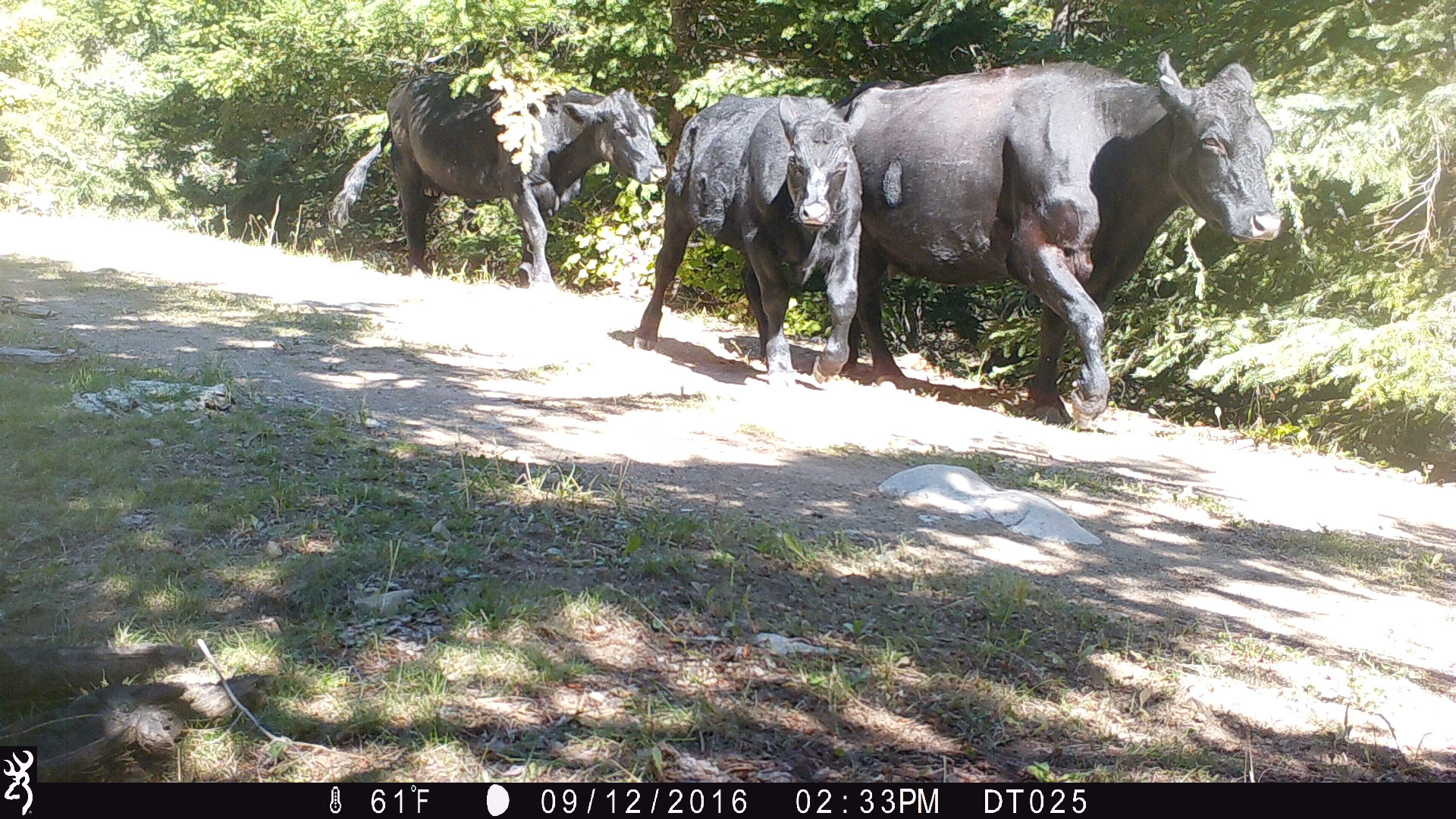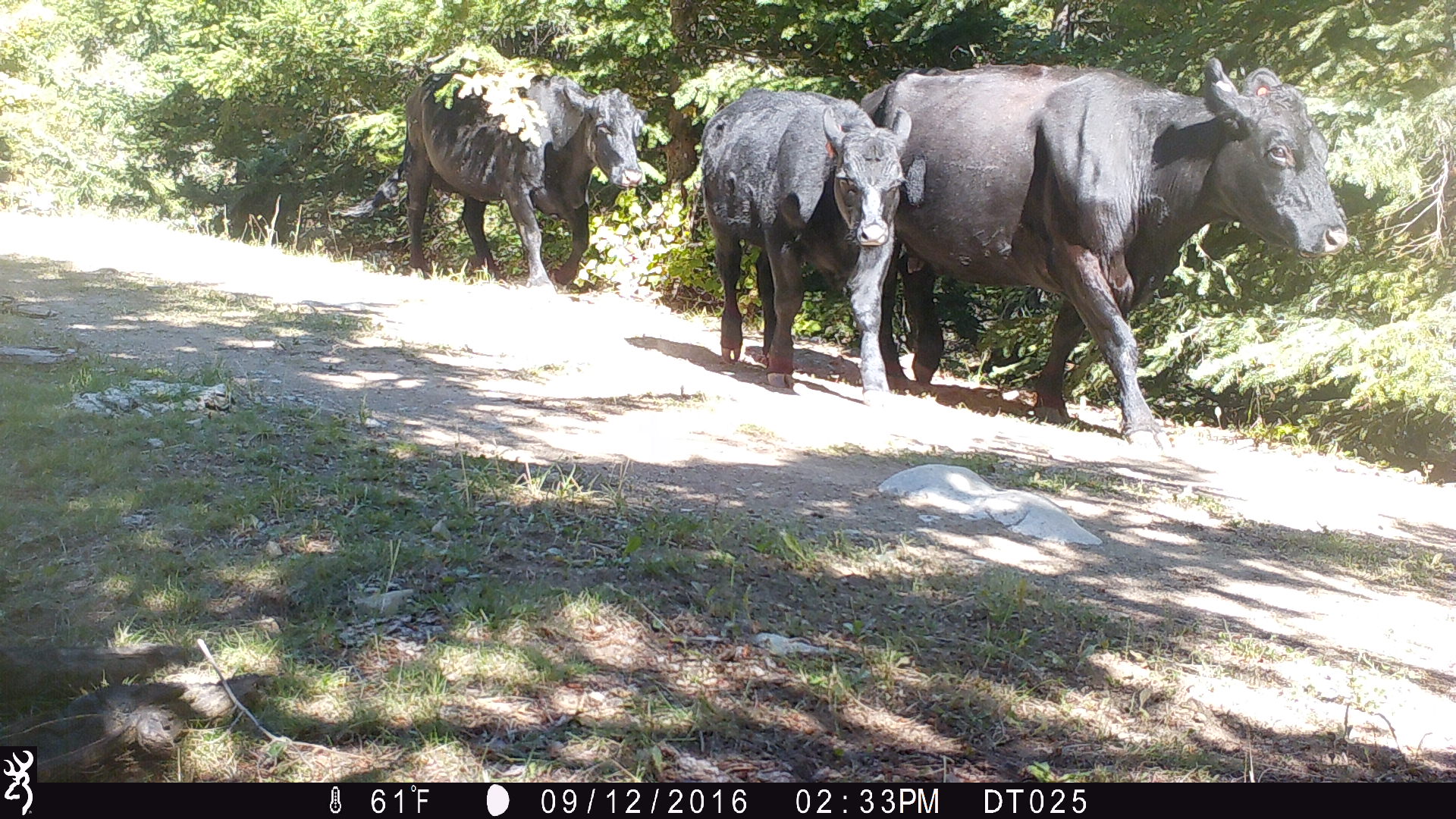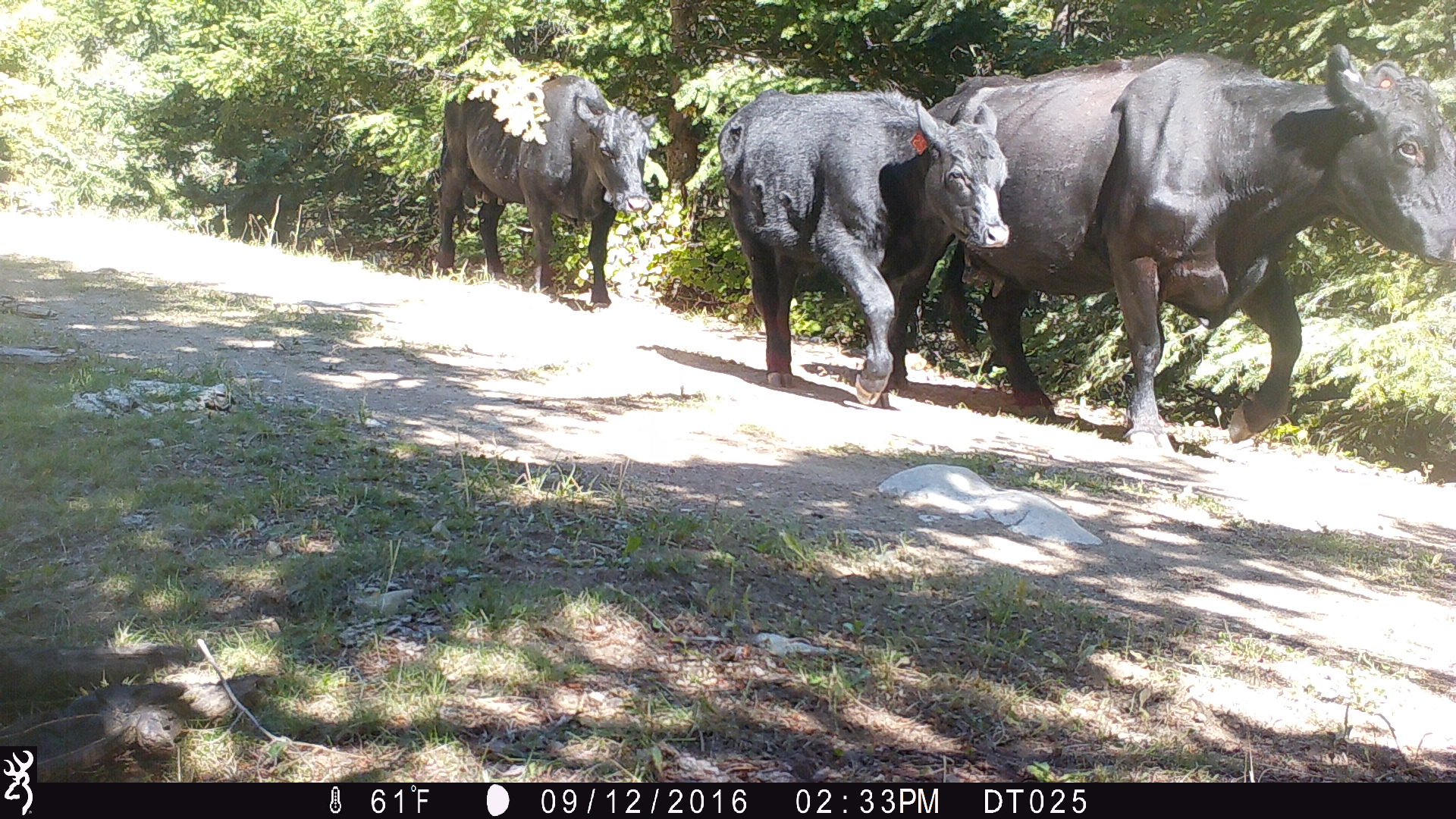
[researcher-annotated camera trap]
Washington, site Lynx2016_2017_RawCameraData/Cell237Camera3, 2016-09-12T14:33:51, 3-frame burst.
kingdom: Animalia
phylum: Chordata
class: Mammalia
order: Artiodactyla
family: Bovidae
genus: Bos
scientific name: Bos taurus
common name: domestic cattle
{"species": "domestic cattle (Bos taurus)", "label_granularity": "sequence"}